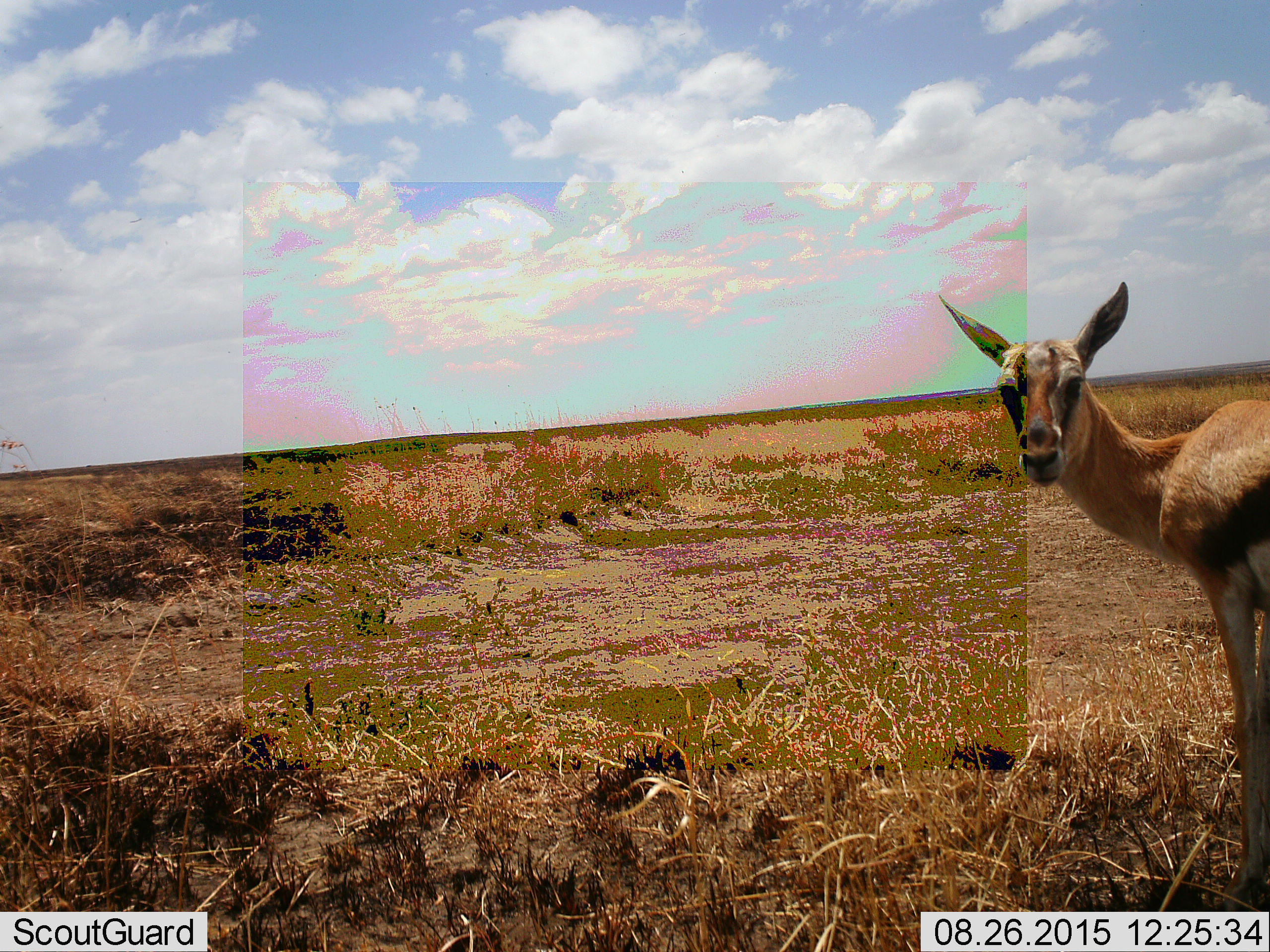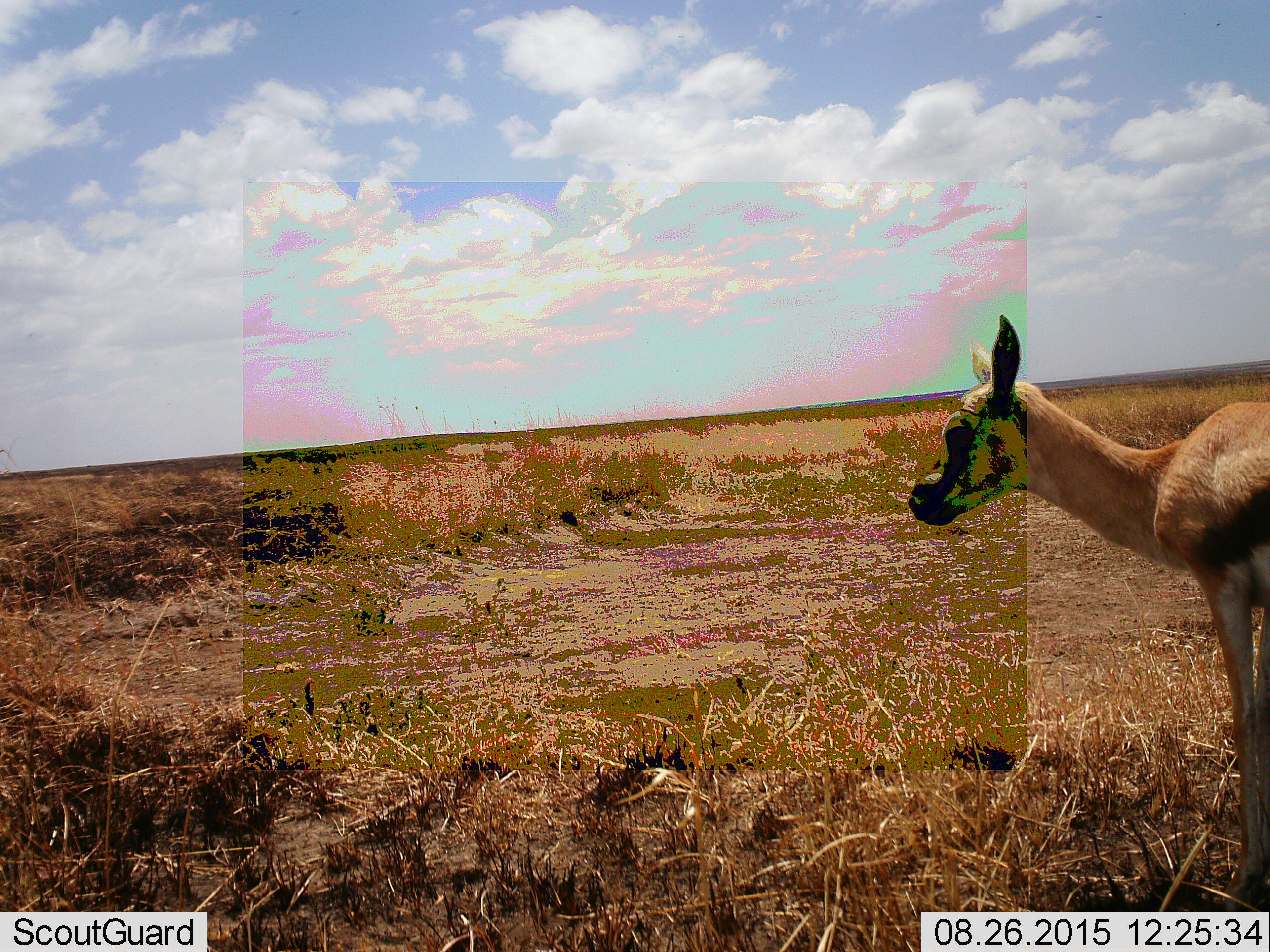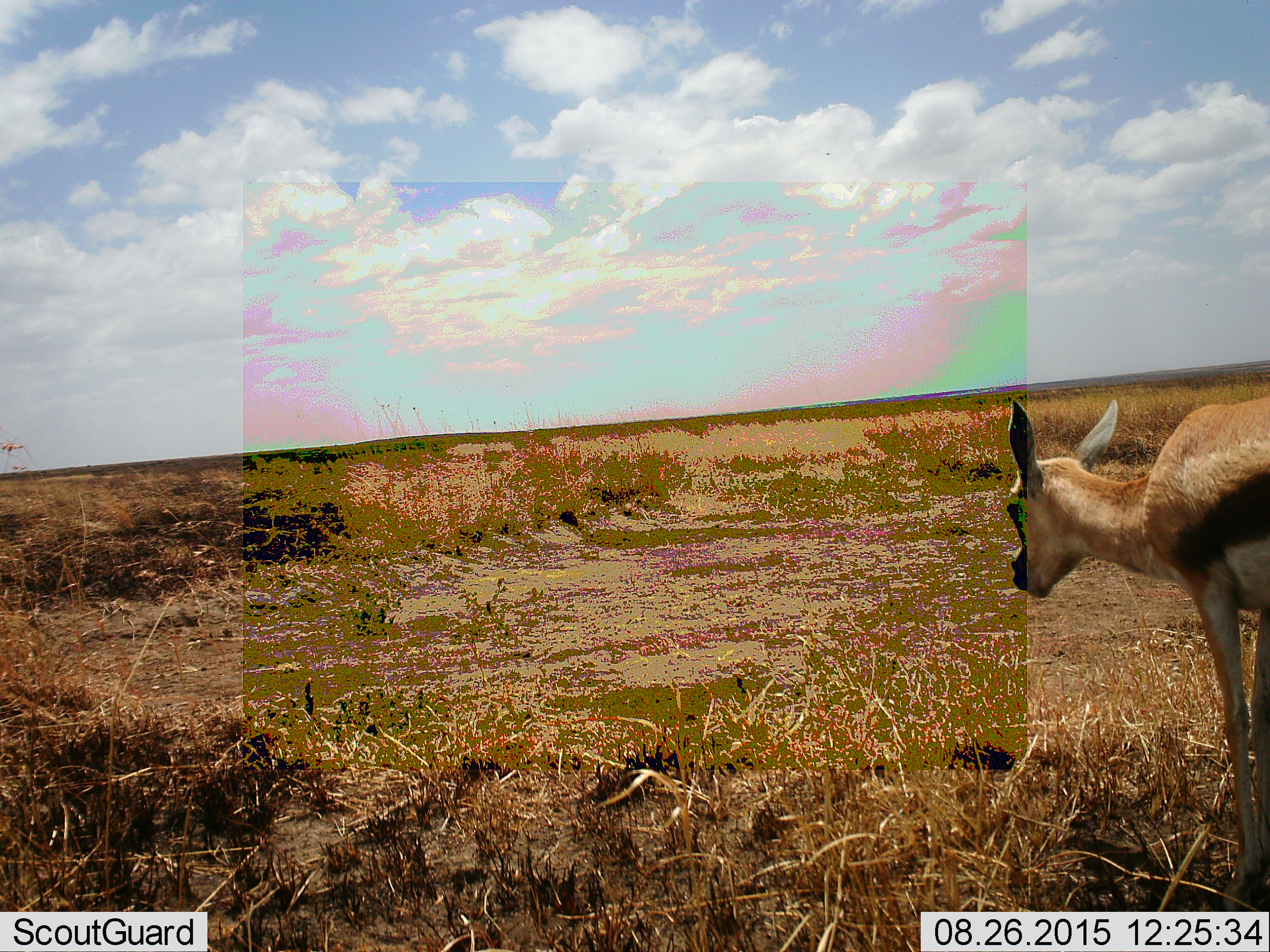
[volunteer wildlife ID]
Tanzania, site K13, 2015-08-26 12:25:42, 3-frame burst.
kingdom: Animalia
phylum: Chordata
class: Mammalia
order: Artiodactyla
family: Bovidae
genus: Eudorcas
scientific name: Eudorcas thomsonii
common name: thomson's gazelle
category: gazellethomsons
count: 1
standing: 89%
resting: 0%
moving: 0%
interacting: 0%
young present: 11%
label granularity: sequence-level